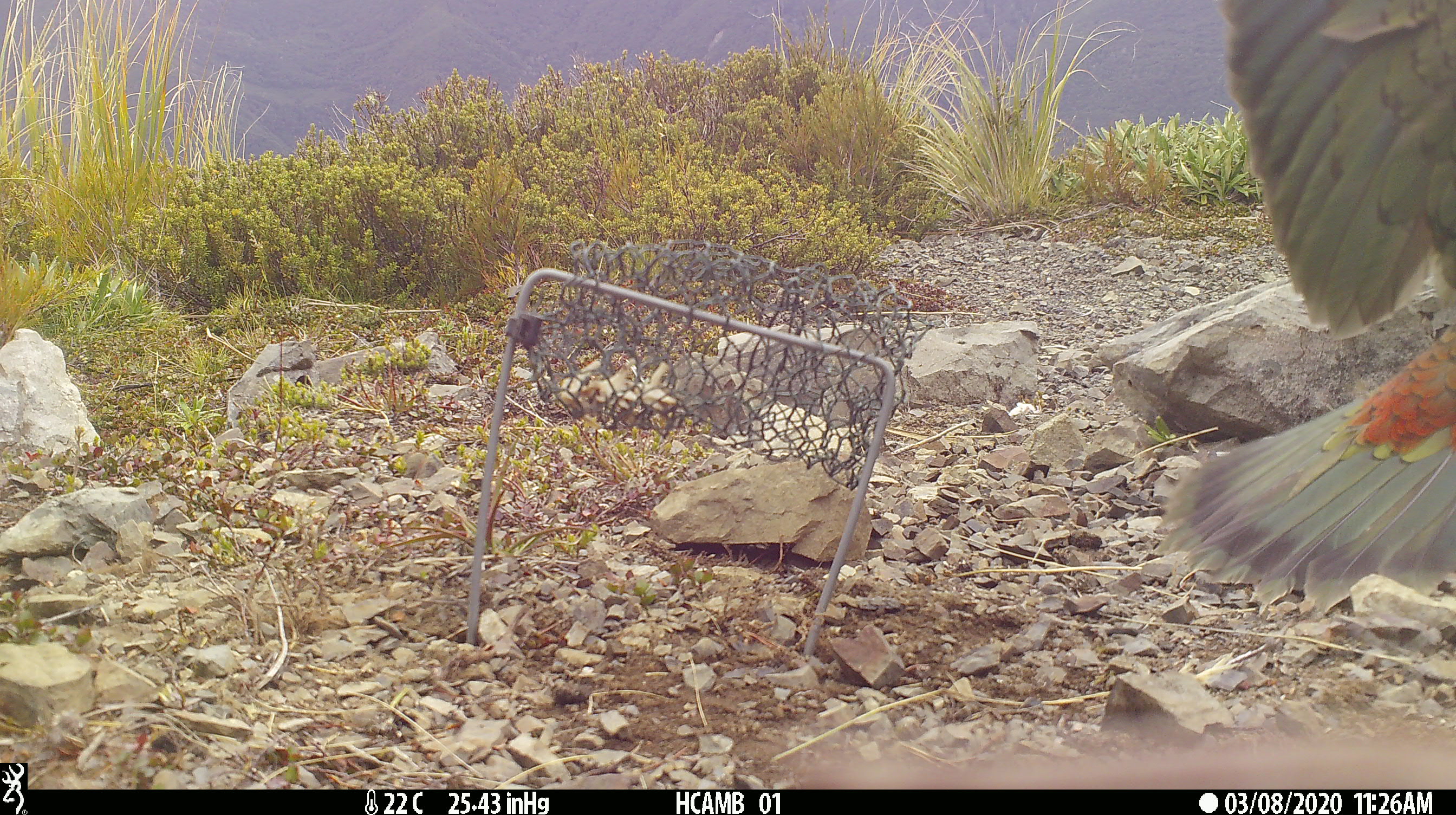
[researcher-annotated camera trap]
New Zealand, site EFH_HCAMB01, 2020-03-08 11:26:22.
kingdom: Animalia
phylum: Chordata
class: Aves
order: Psittaciformes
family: Strigopidae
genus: Nestor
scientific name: Nestor notabilis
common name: kea